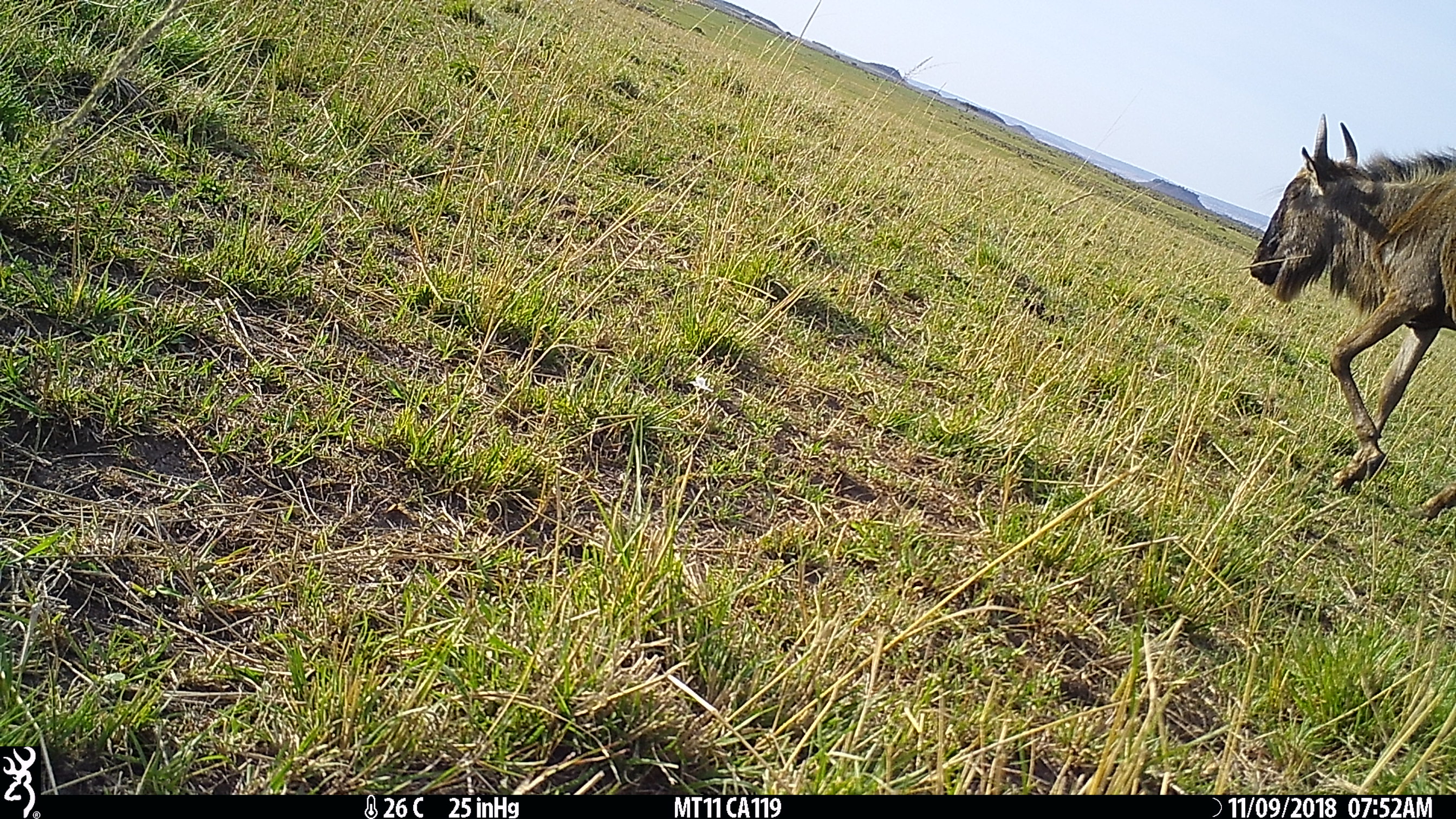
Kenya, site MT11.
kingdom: Animalia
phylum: Chordata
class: Mammalia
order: Artiodactyla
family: Bovidae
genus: Connochaetes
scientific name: Connochaetes taurinus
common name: blue wildebeest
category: wildebeest